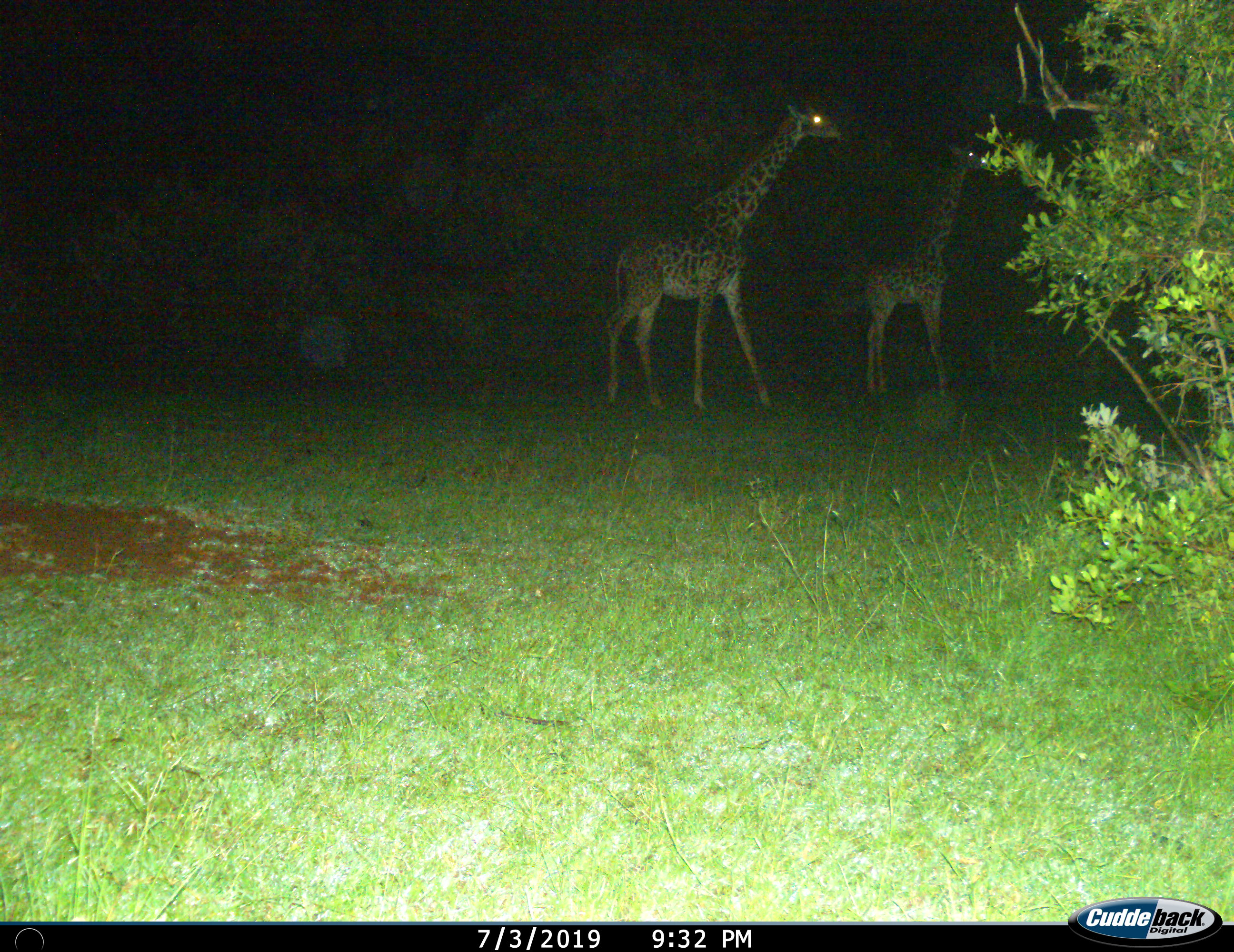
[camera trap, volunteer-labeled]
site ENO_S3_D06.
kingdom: Animalia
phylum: Chordata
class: Mammalia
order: Artiodactyla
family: Giraffidae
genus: Giraffa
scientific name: Giraffa camelopardalis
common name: giraffe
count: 2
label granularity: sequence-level